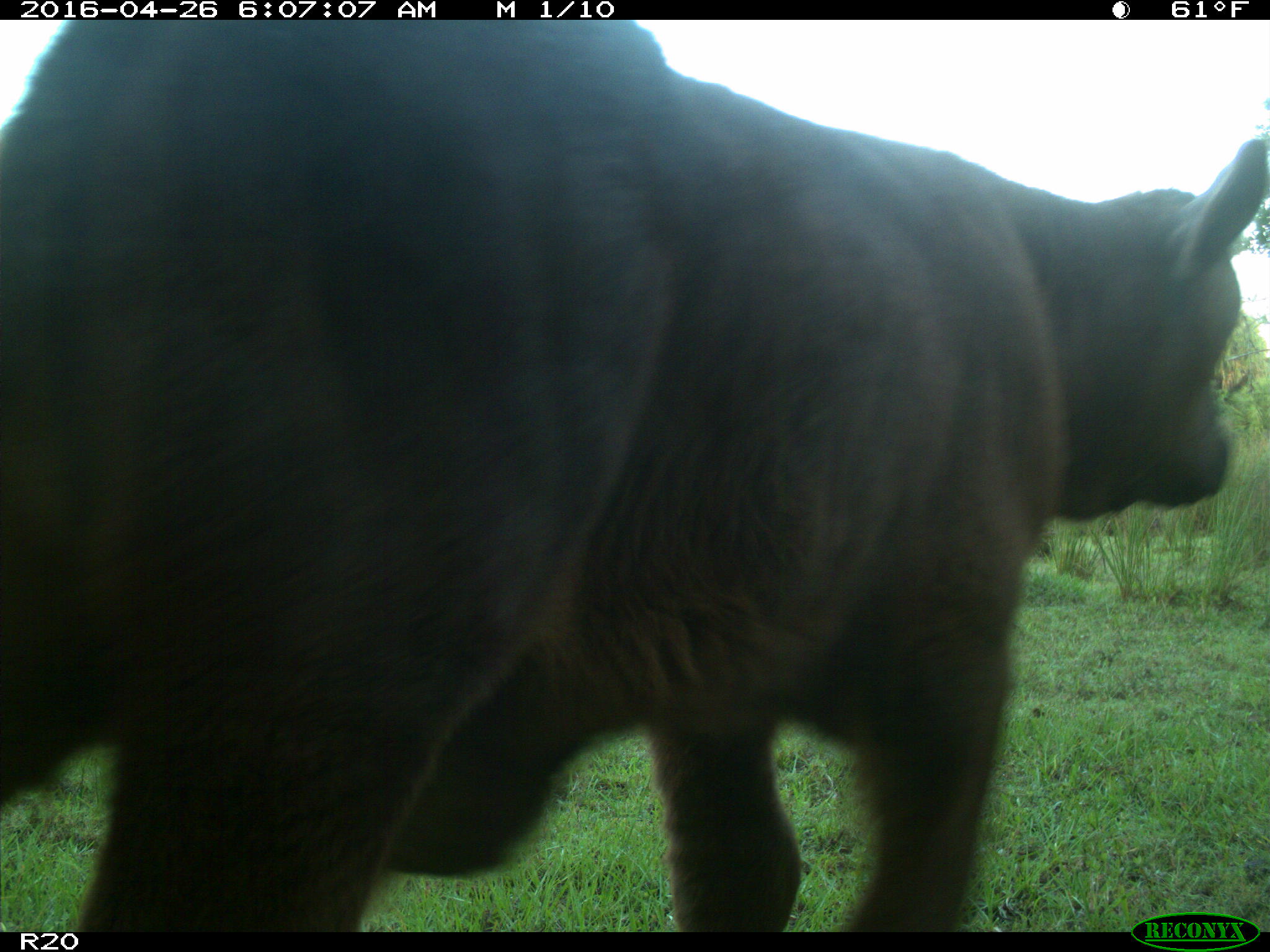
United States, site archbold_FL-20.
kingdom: Animalia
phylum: Chordata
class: Mammalia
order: Artiodactyla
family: Bovidae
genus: Bos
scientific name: Bos taurus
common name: domestic cow